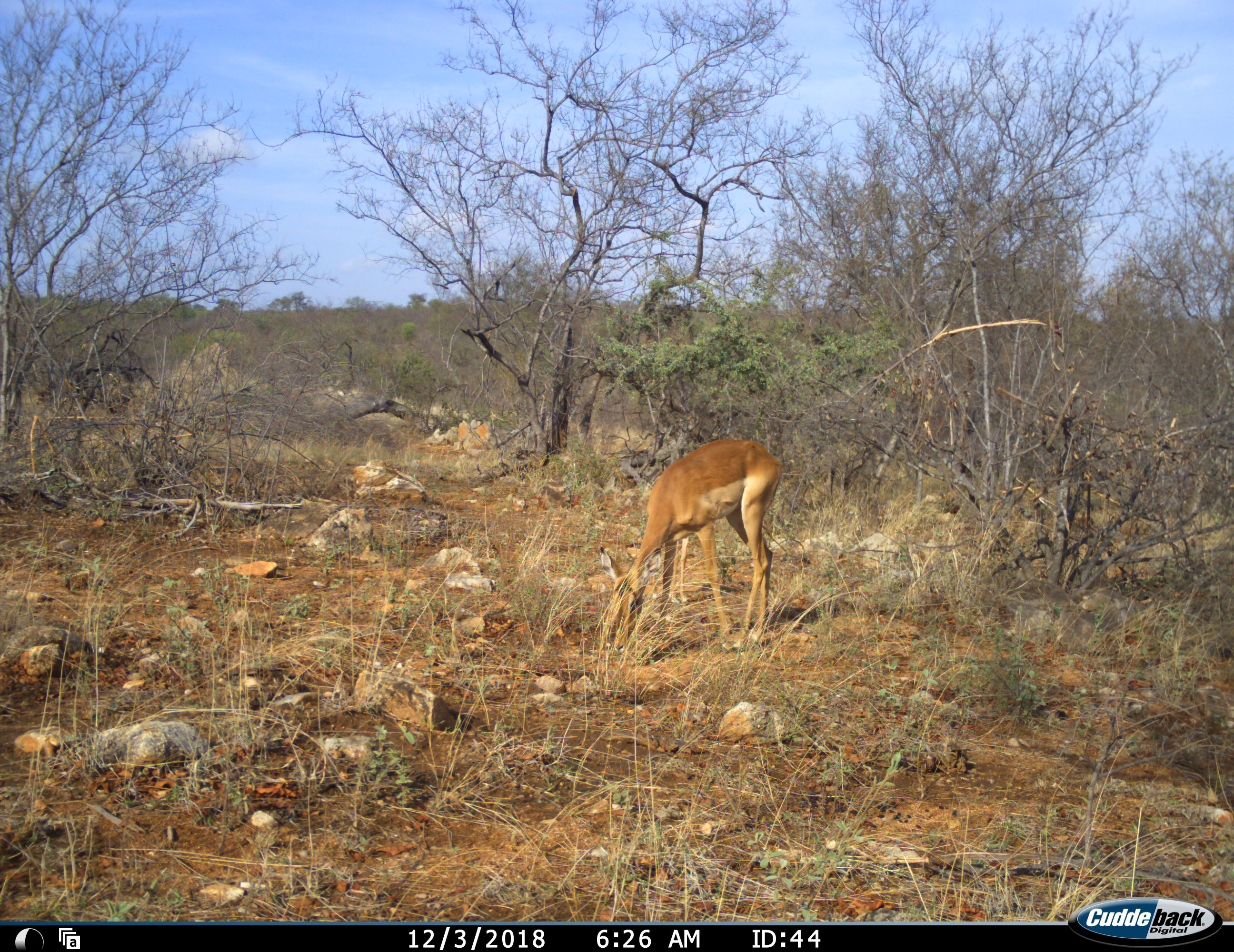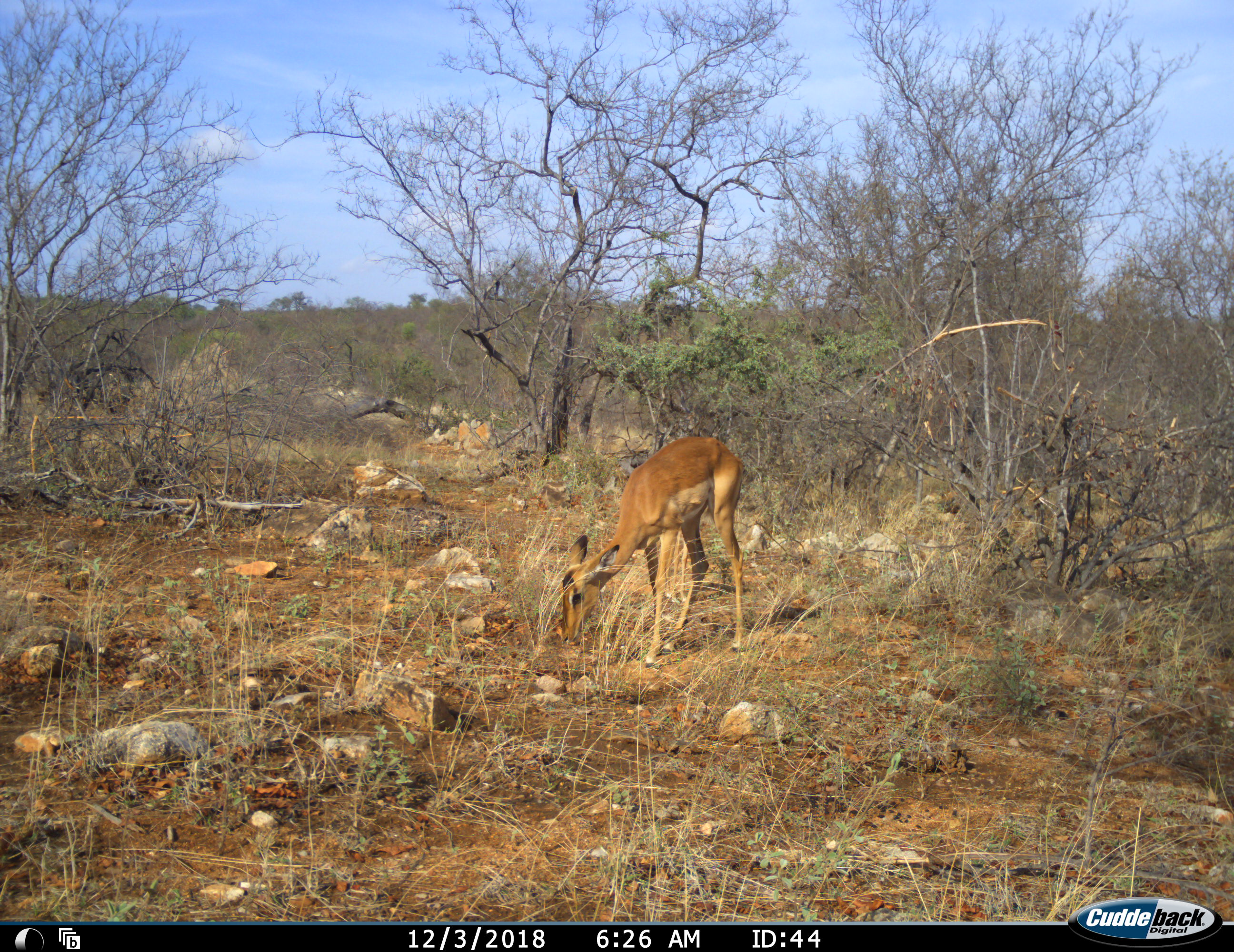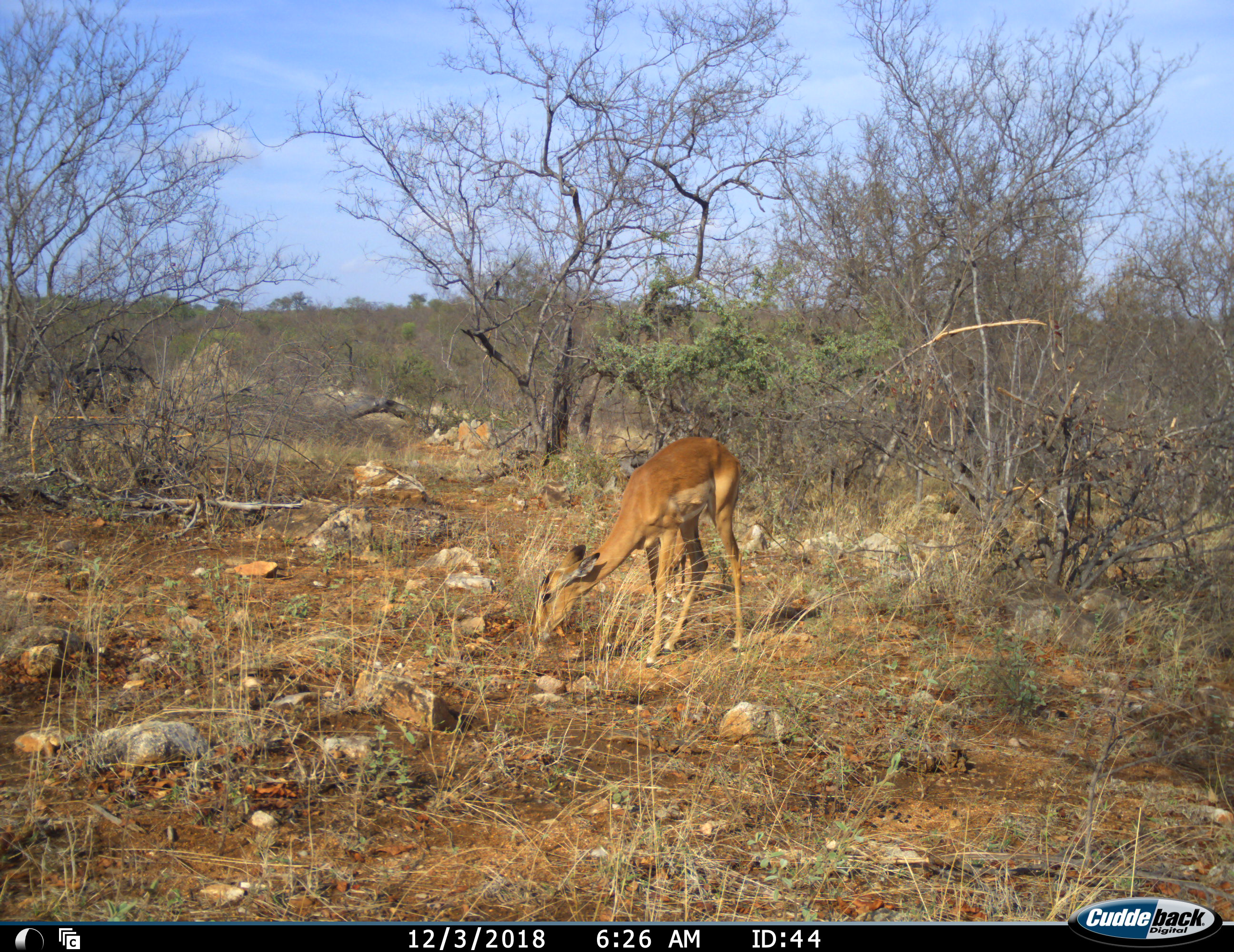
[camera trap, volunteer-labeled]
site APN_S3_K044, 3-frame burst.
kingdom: Animalia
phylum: Chordata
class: Mammalia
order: Artiodactyla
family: Bovidae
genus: Aepyceros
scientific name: Aepyceros melampus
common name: impala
Impala (Aepyceros melampus), count 1. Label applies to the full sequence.